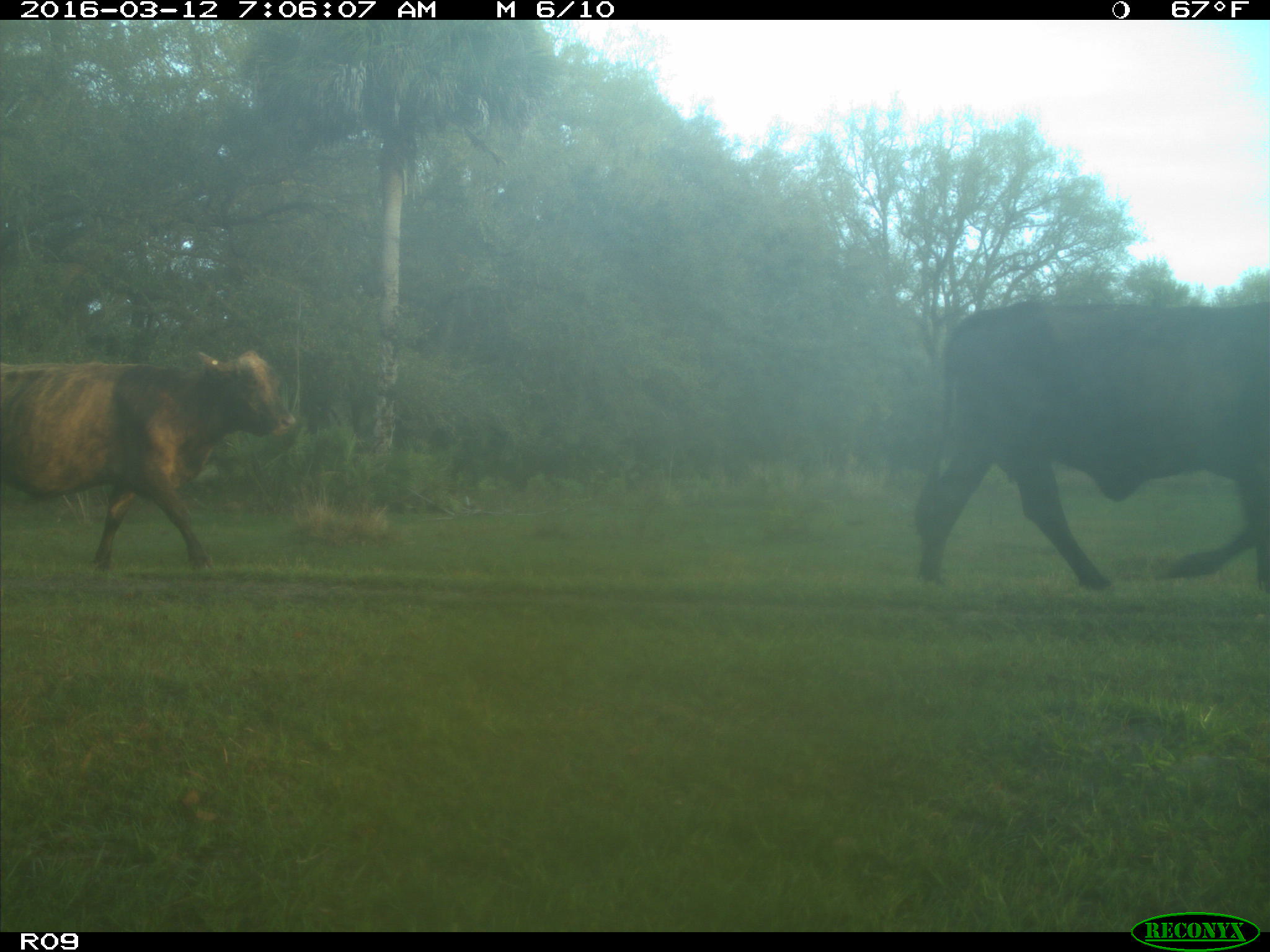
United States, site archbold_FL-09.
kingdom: Animalia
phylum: Chordata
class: Mammalia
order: Artiodactyla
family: Bovidae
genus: Bos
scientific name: Bos taurus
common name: domestic cow